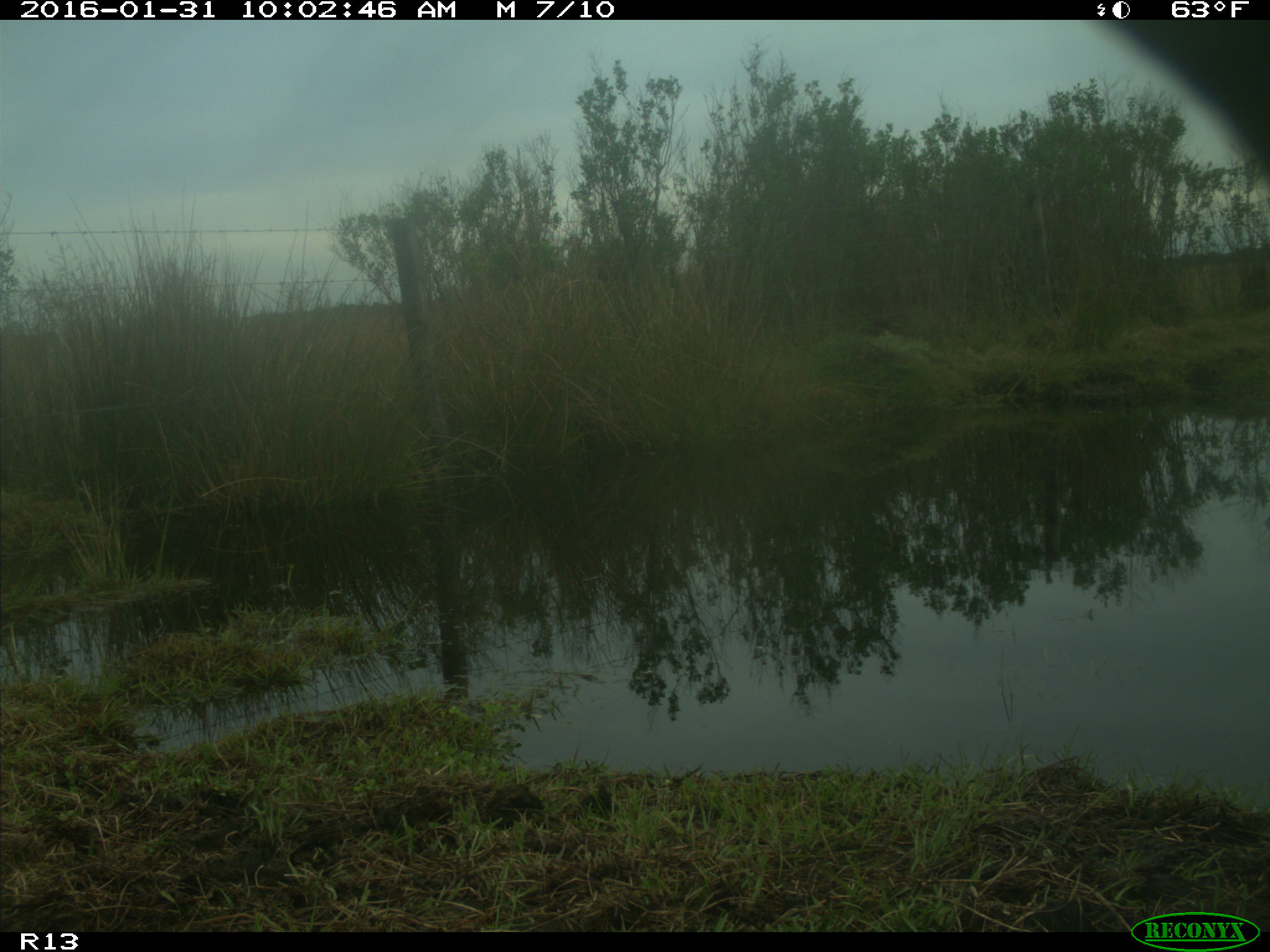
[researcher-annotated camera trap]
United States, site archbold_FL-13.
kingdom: Animalia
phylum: Chordata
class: Mammalia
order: Artiodactyla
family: Bovidae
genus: Bos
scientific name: Bos taurus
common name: domestic cow